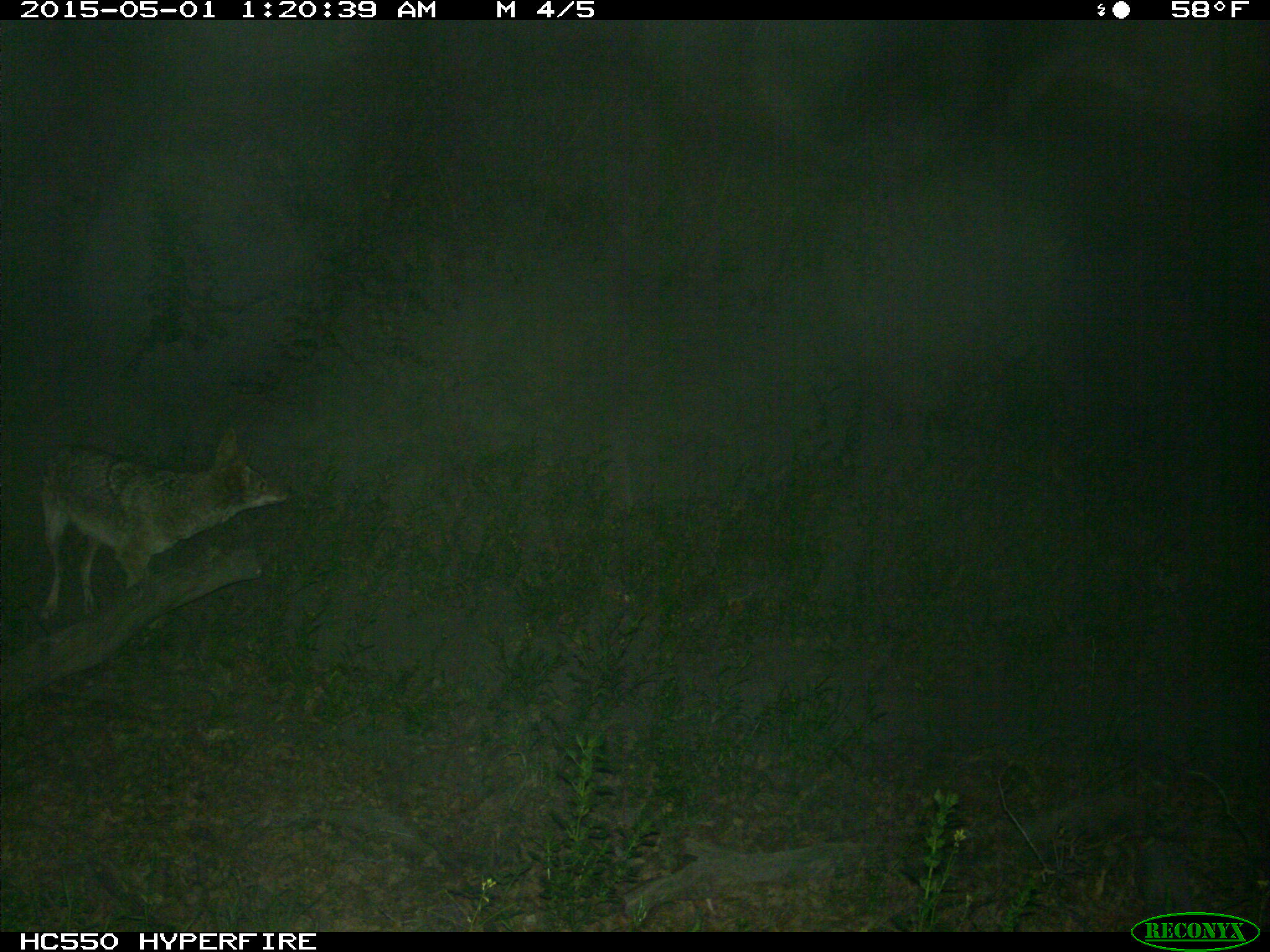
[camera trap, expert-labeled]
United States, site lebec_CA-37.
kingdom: Animalia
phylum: Chordata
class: Mammalia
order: Carnivora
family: Canidae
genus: Canis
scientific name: Canis latrans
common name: coyote